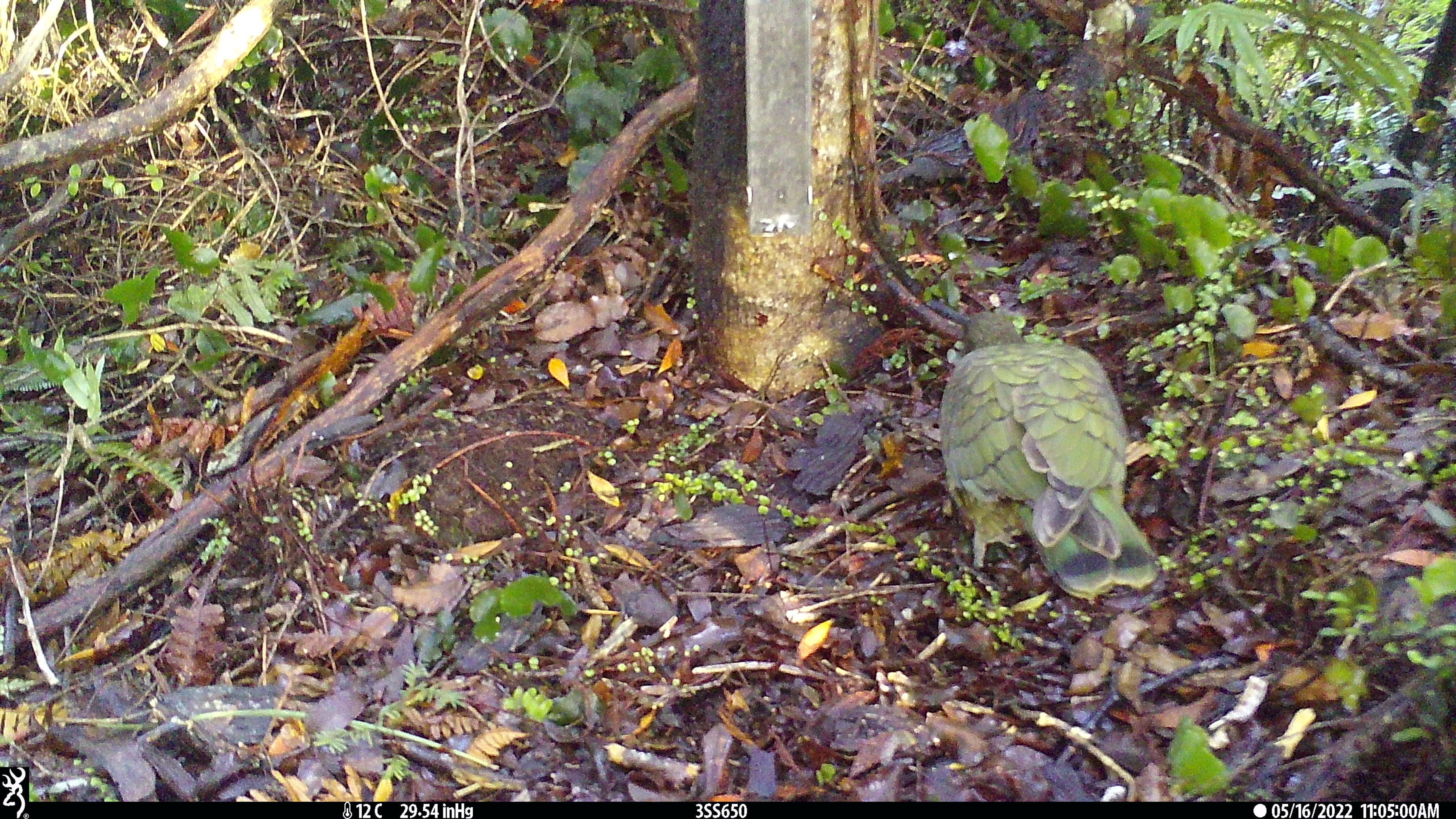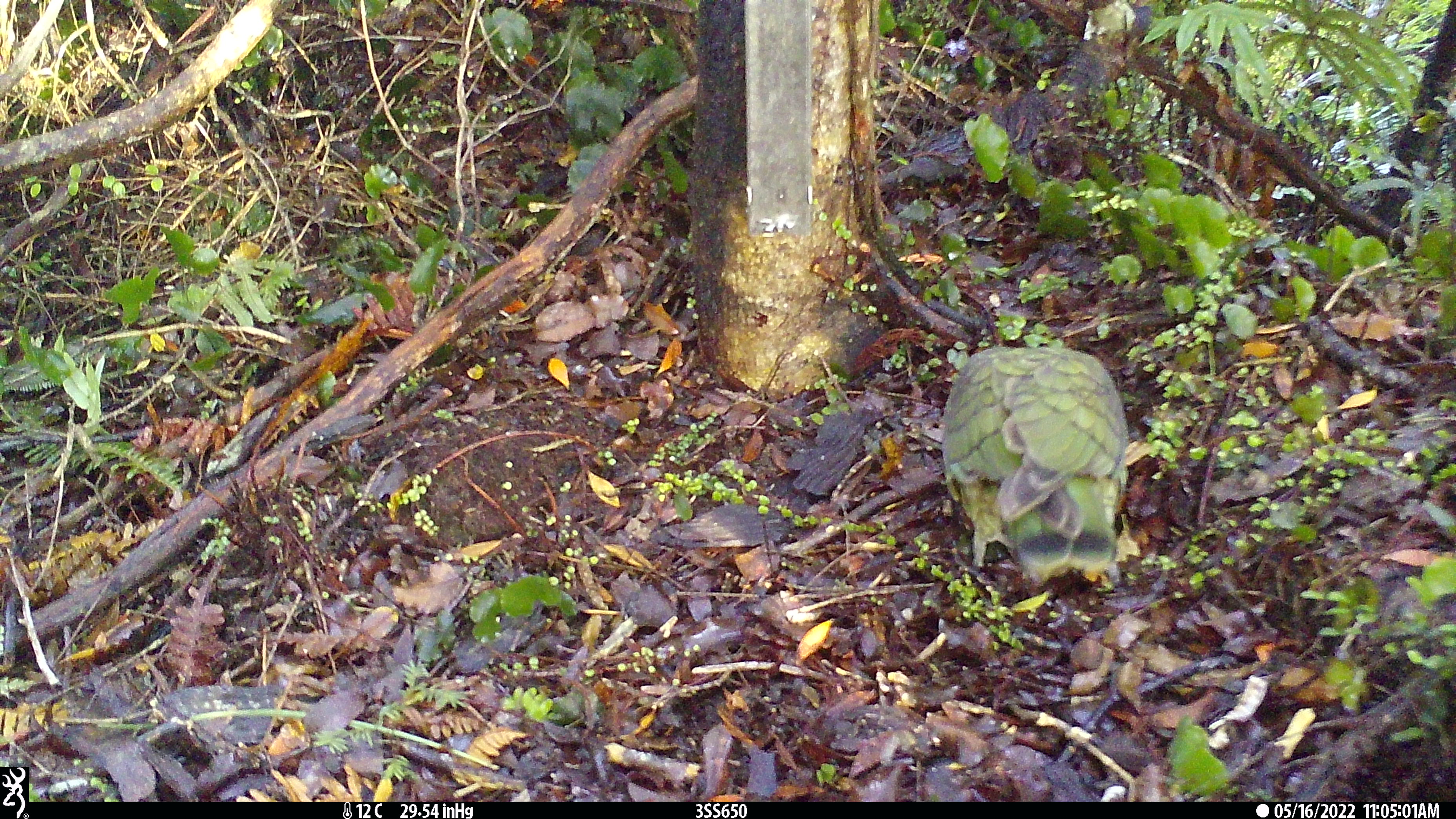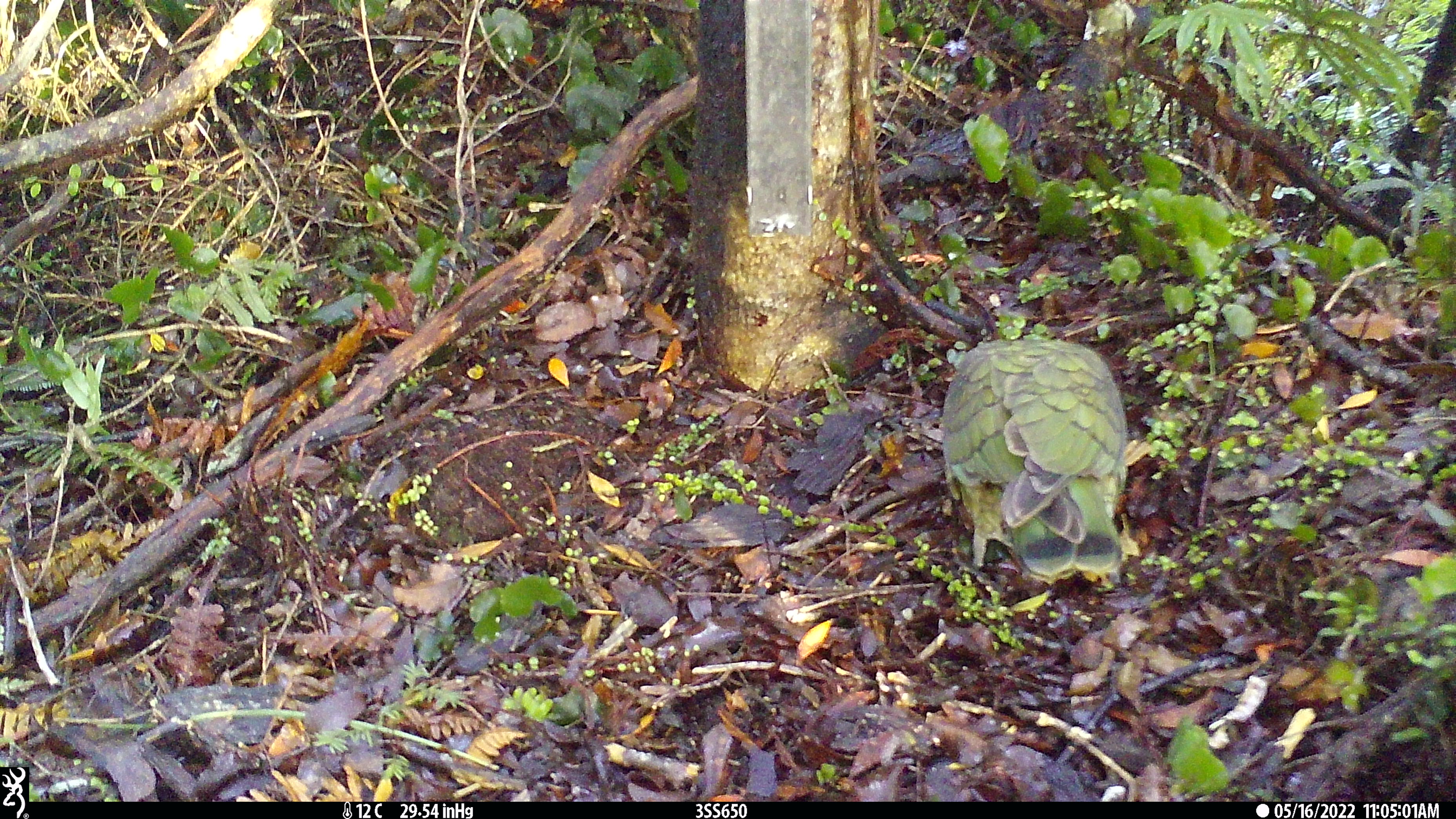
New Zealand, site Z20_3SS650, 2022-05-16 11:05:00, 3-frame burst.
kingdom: Animalia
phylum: Chordata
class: Aves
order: Psittaciformes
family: Strigopidae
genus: Nestor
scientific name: Nestor notabilis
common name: kea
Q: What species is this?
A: Kea (Nestor notabilis).